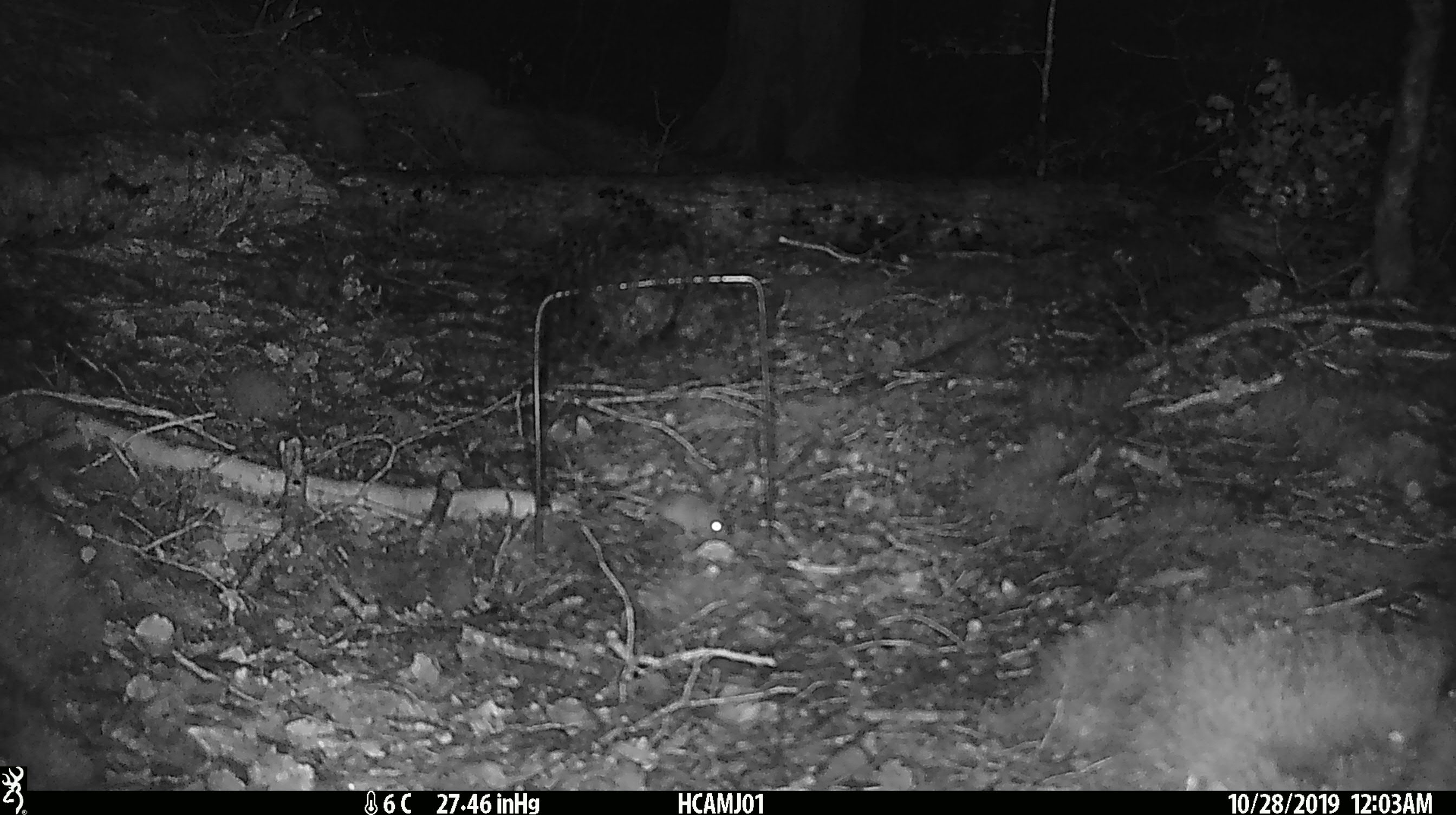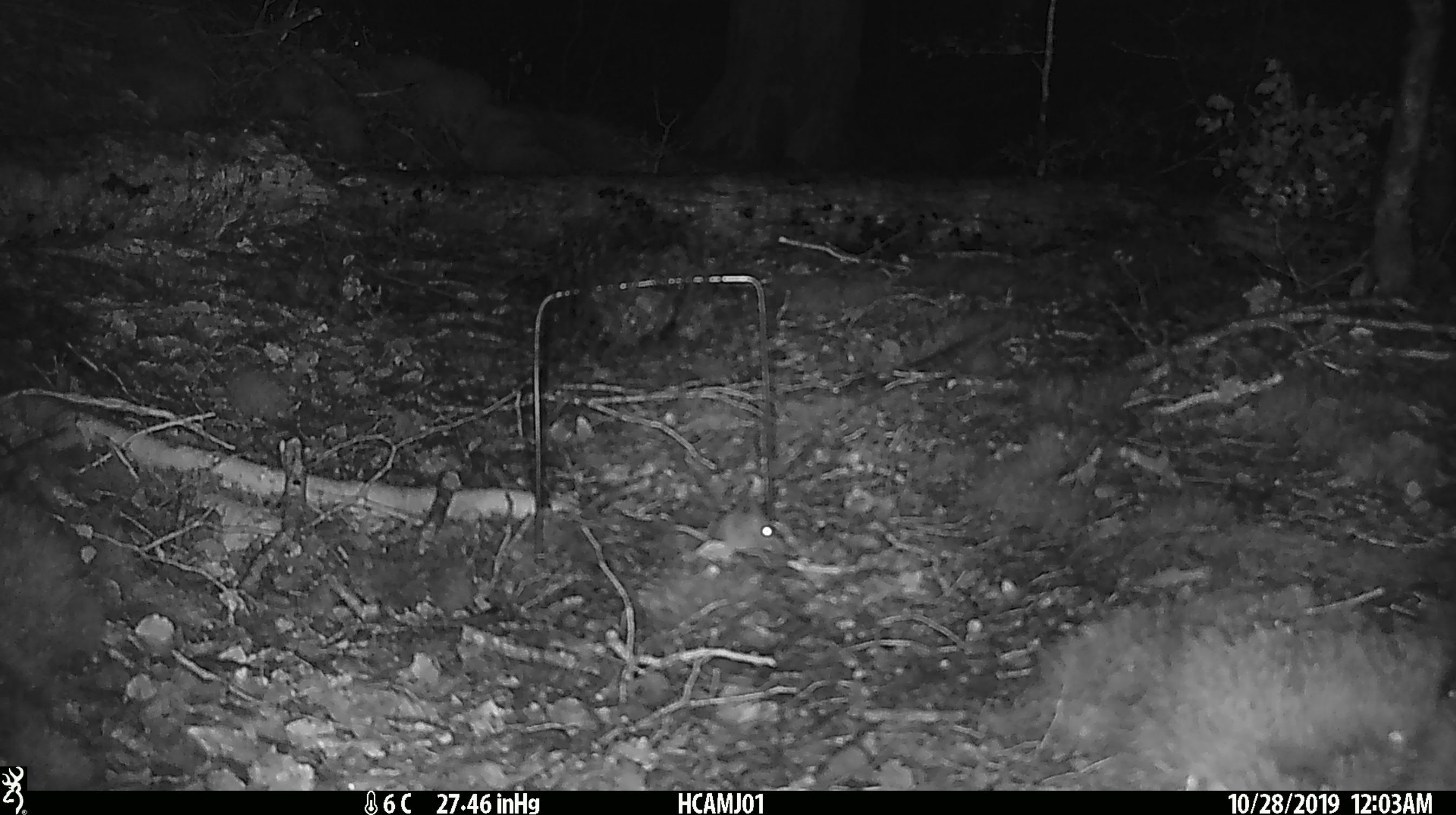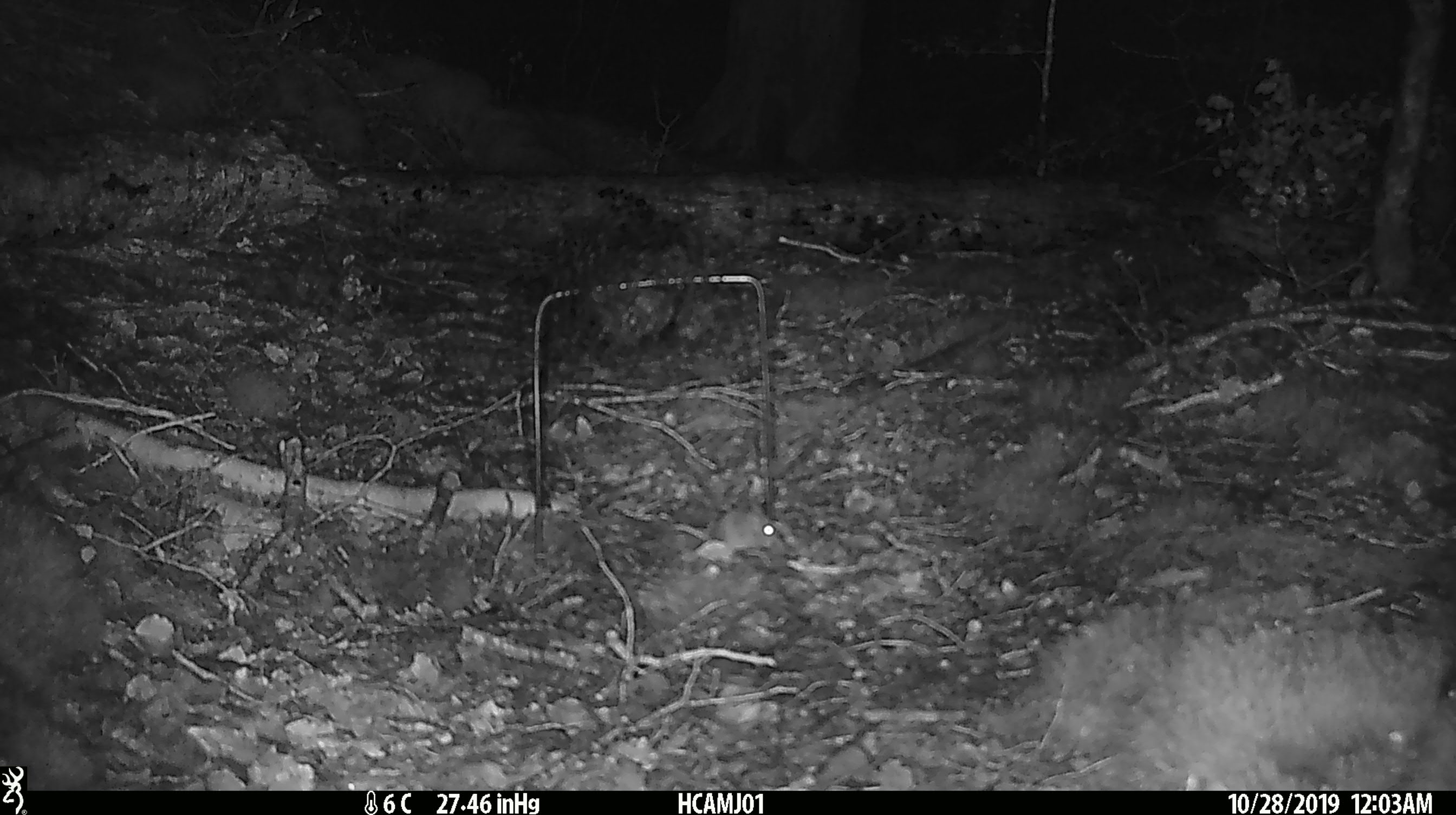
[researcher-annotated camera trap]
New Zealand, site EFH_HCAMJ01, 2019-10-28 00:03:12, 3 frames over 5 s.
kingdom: Animalia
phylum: Chordata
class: Mammalia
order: Rodentia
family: Muridae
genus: Mus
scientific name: Mus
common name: mouse